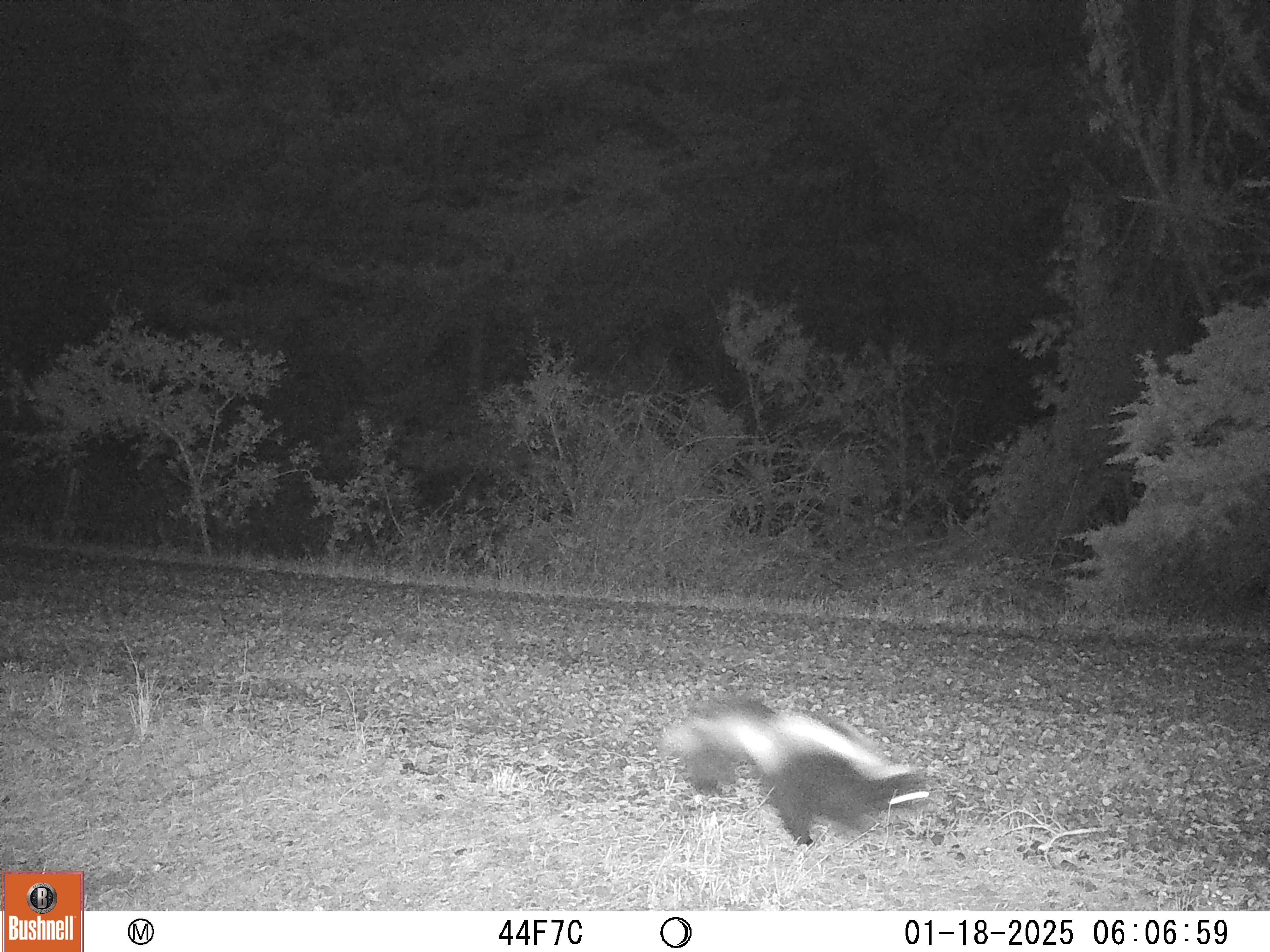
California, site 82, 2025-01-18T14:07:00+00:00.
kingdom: Animalia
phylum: Chordata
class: Mammalia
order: Carnivora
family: Mephitidae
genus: Mephitis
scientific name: Mephitis mephitis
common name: striped skunk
Striped skunk (Mephitis mephitis).